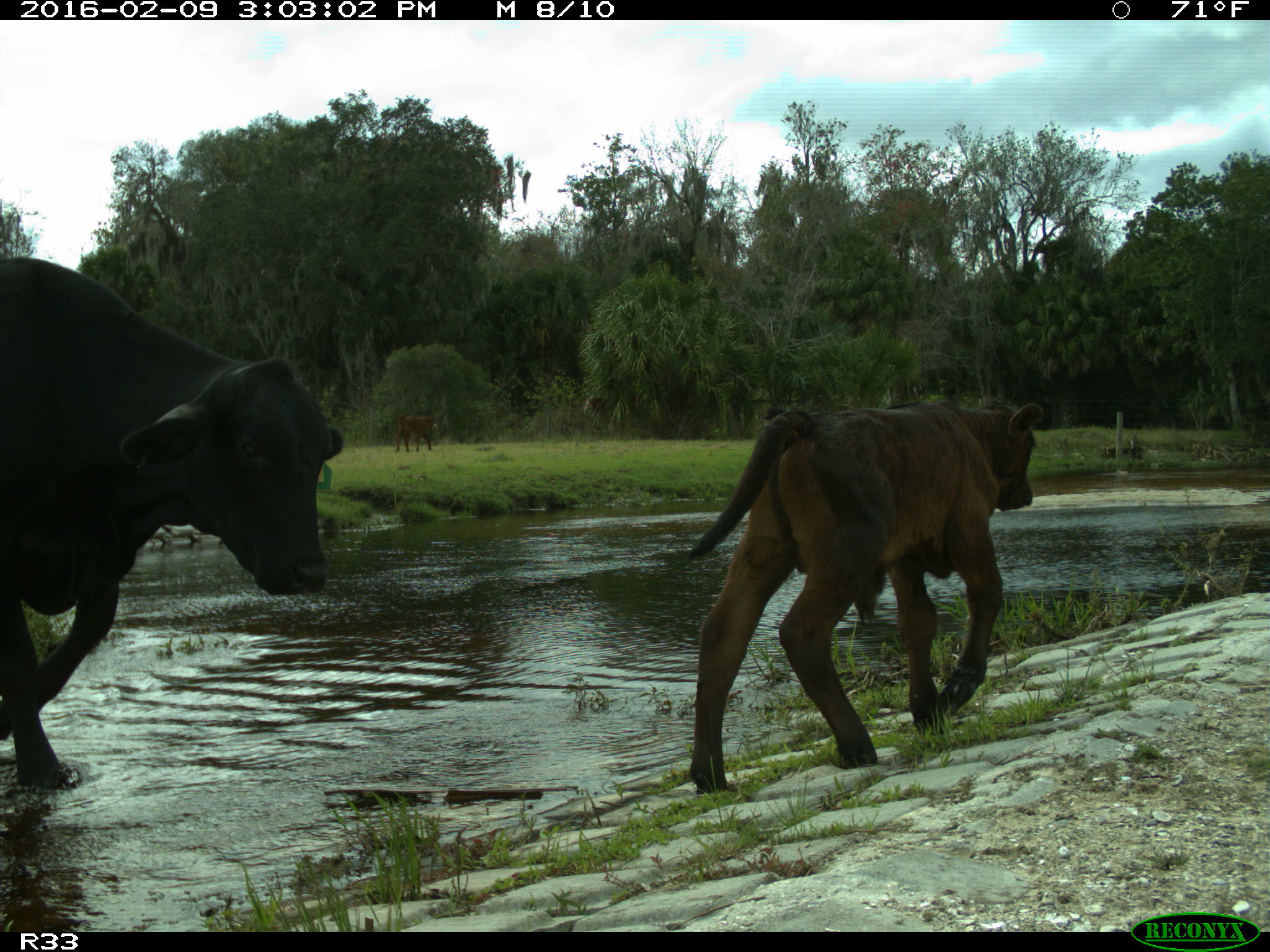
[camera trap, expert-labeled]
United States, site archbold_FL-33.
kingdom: Animalia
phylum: Chordata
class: Mammalia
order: Artiodactyla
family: Bovidae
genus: Bos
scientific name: Bos taurus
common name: domestic cow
Bos taurus (domestic cow).